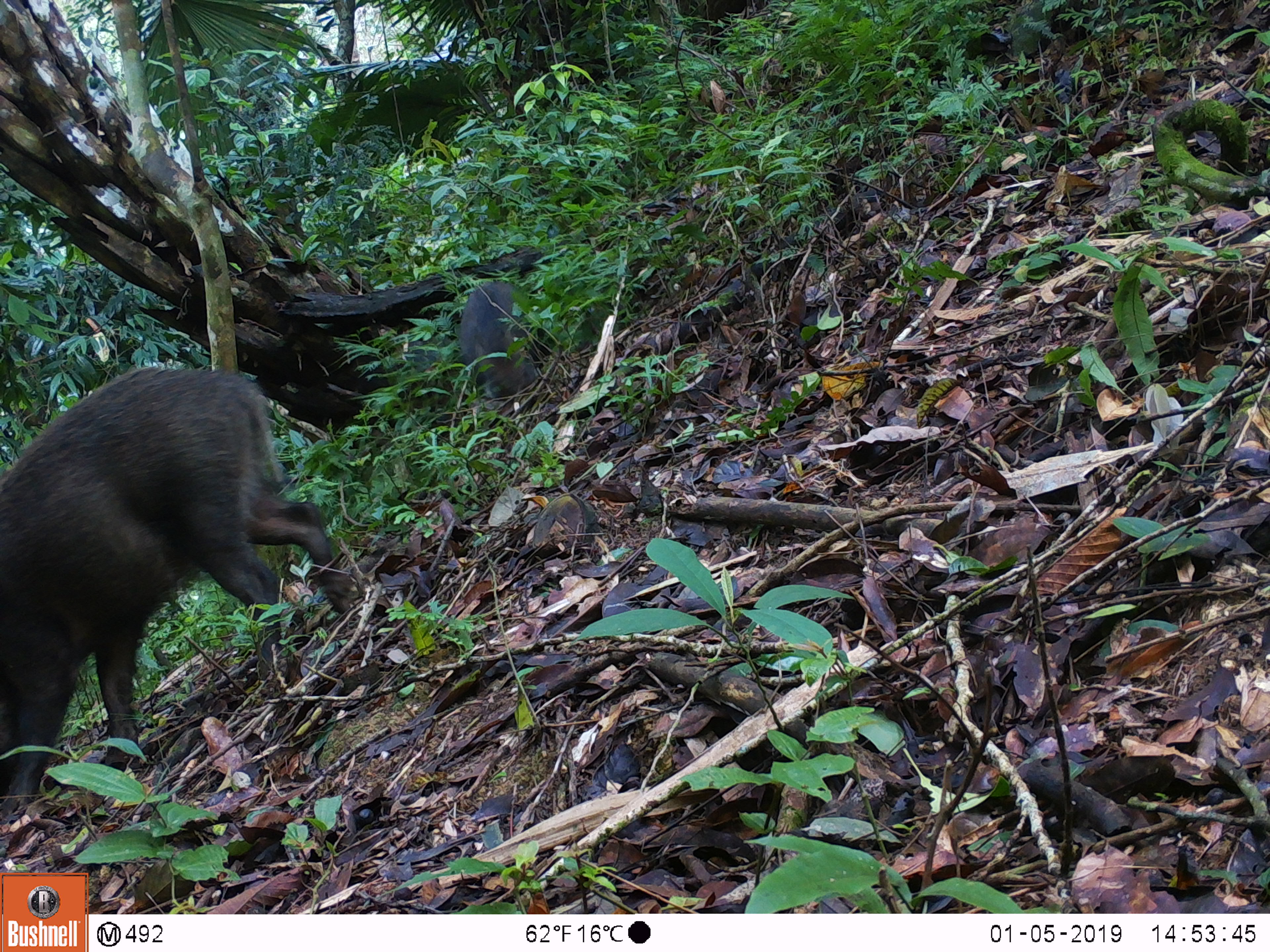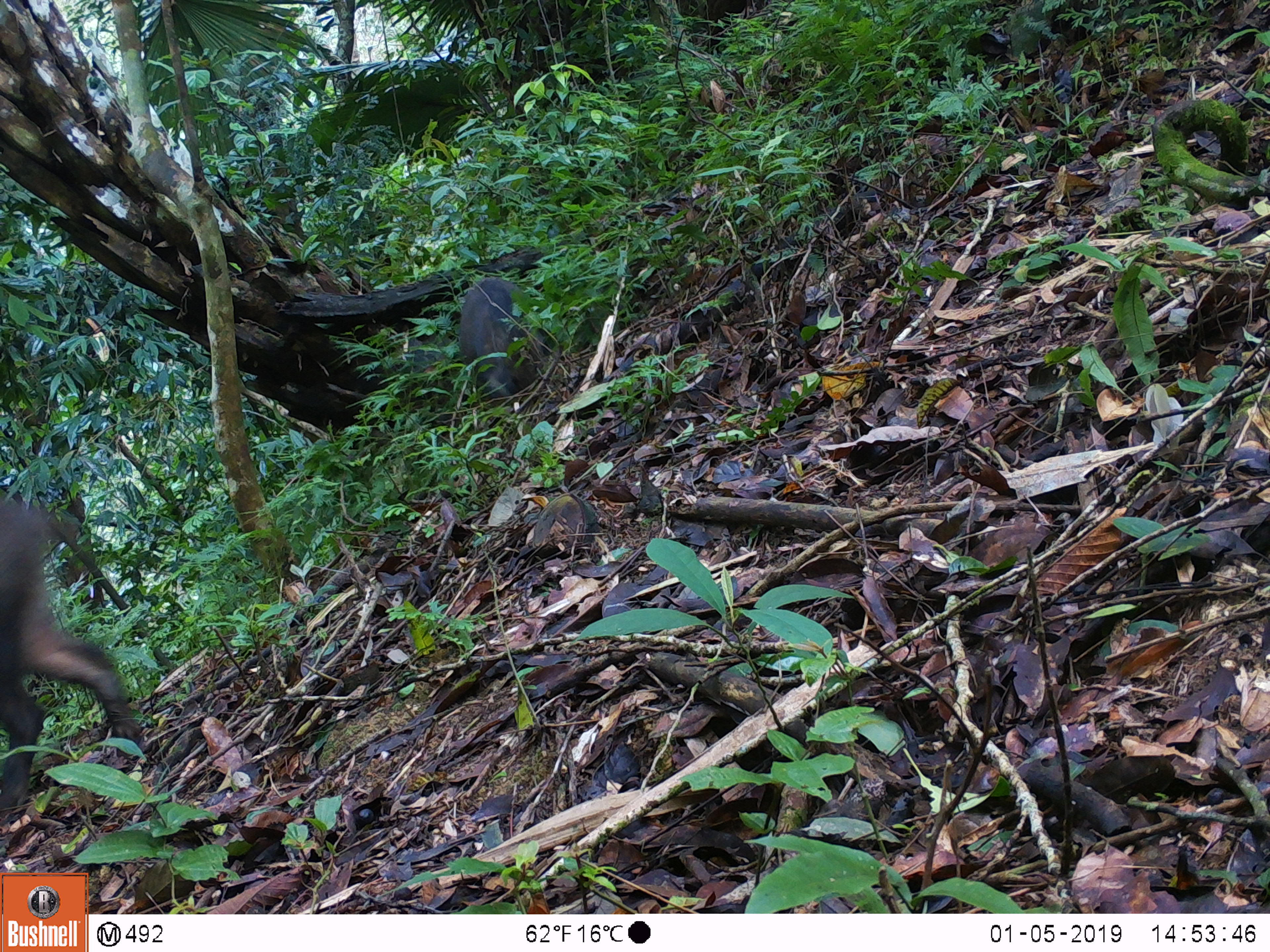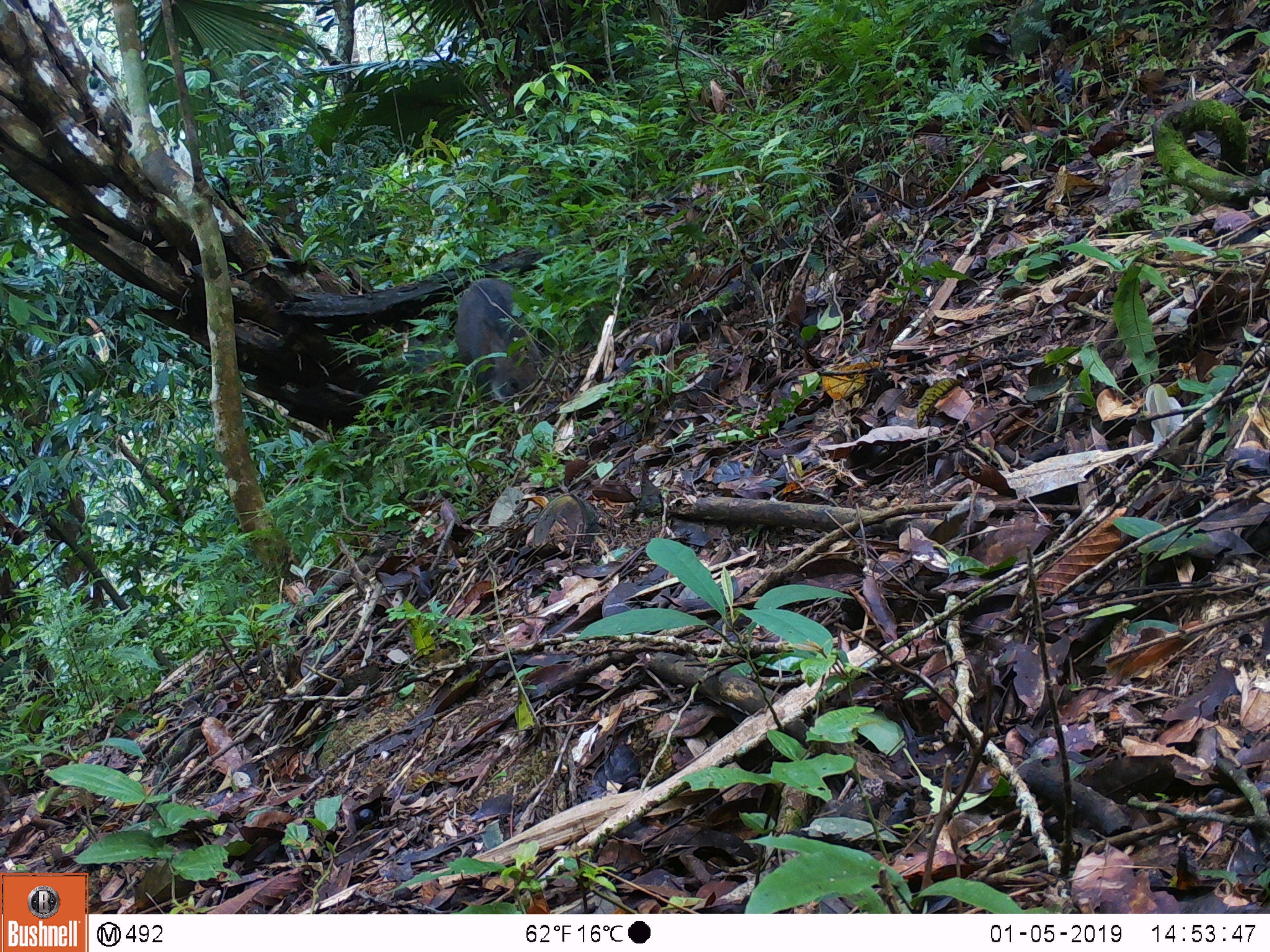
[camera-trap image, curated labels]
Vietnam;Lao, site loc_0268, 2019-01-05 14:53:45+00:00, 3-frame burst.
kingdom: Animalia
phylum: Chordata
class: Mammalia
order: Artiodactyla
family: Suidae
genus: Sus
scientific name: Sus scrofa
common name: eurasian wild pig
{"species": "eurasian wild pig (Sus scrofa)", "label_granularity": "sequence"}